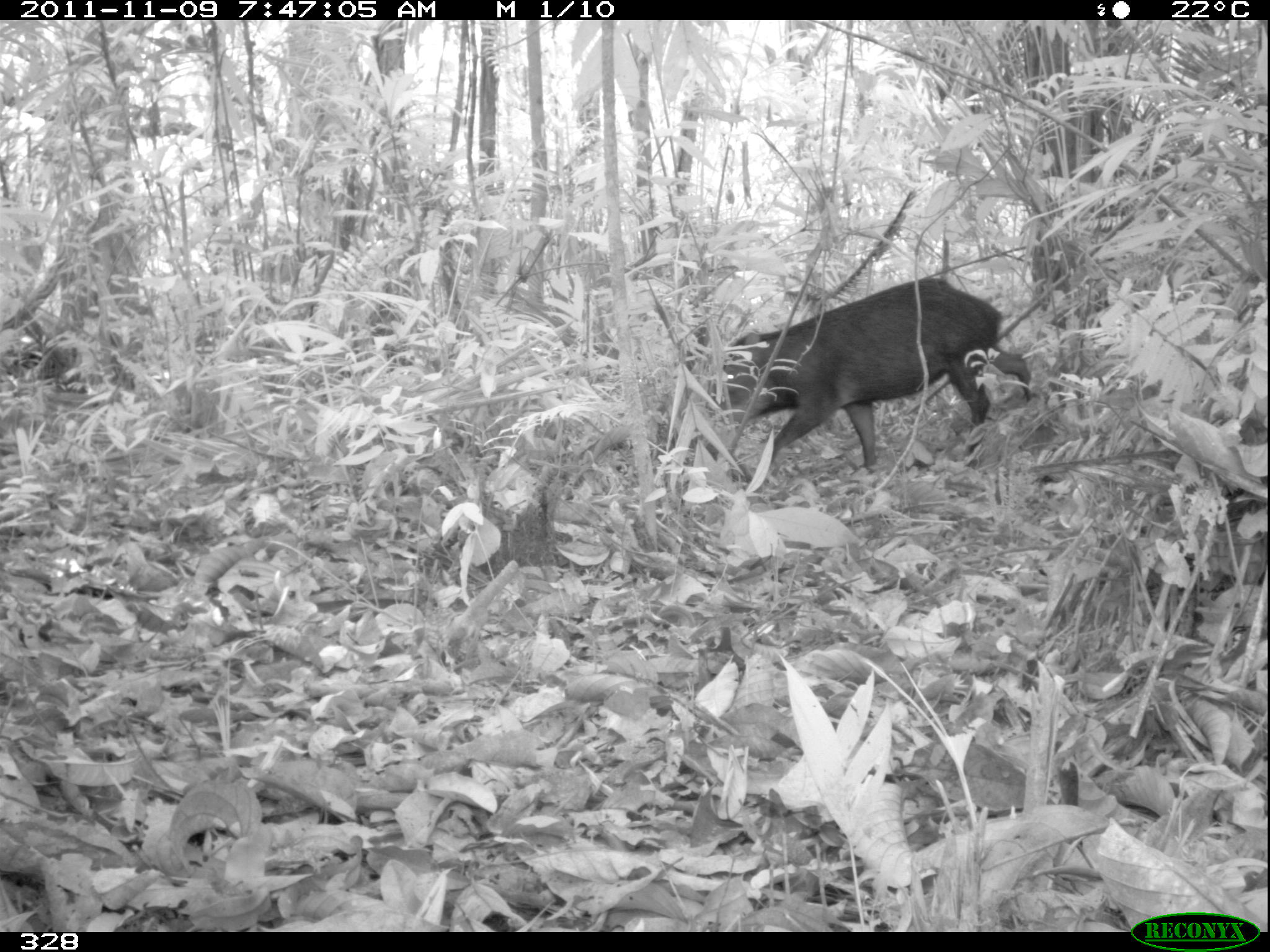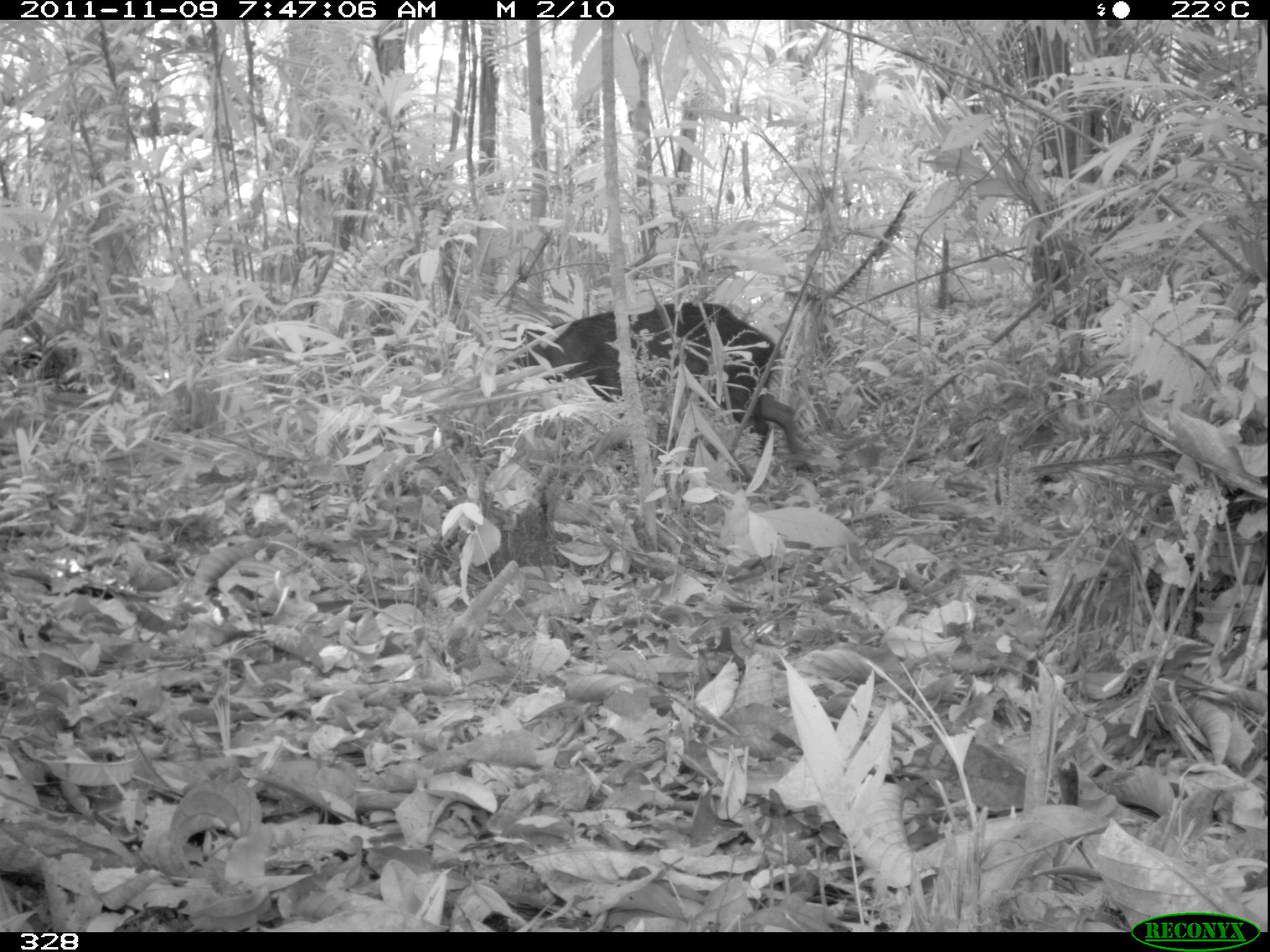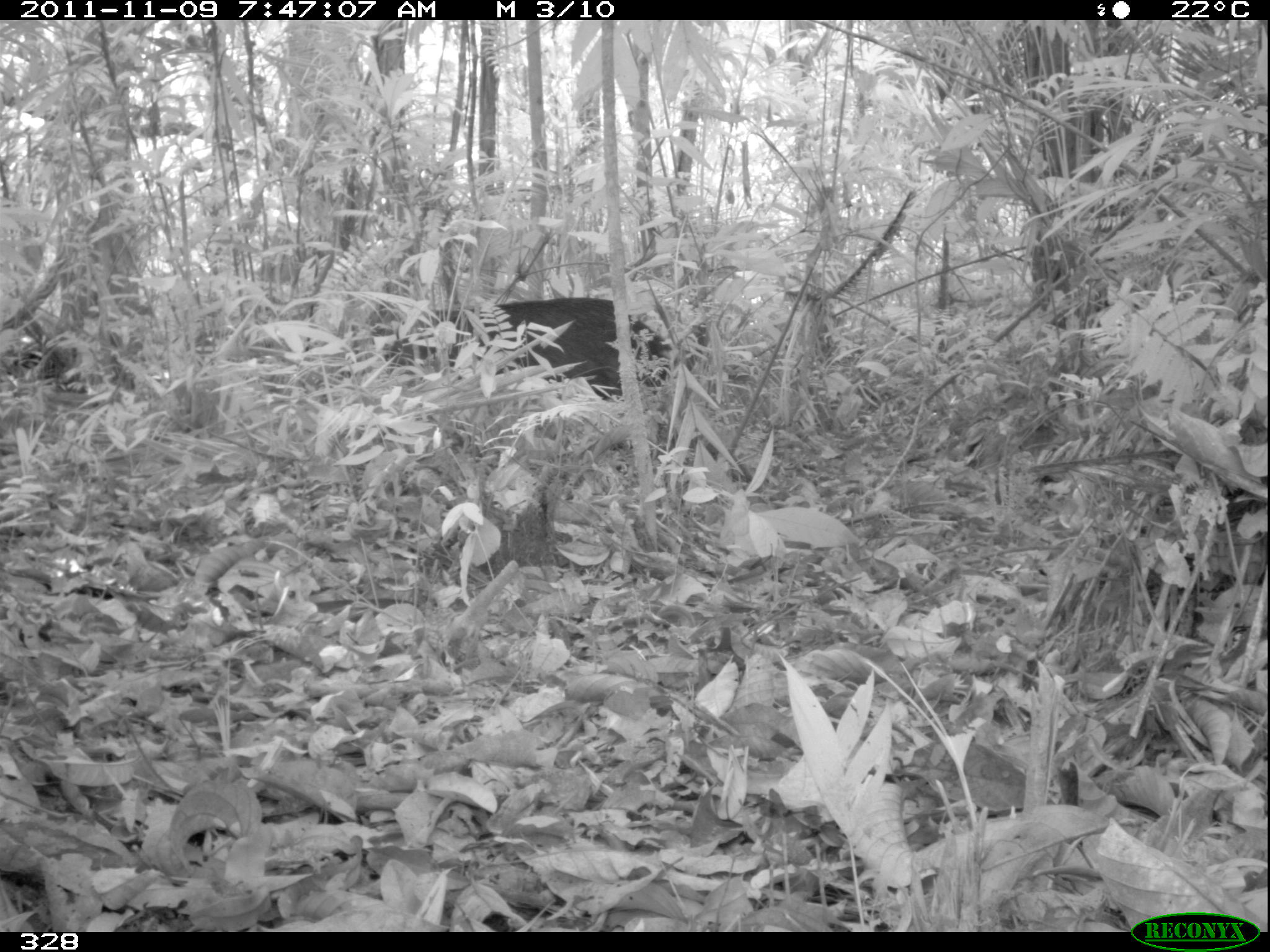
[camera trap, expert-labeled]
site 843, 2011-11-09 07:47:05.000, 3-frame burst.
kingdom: Animalia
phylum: Chordata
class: Mammalia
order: Artiodactyla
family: Tayassuidae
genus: Tayassu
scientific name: Tayassu pecari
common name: white-lipped peccary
Tayassu pecari (white-lipped peccary).